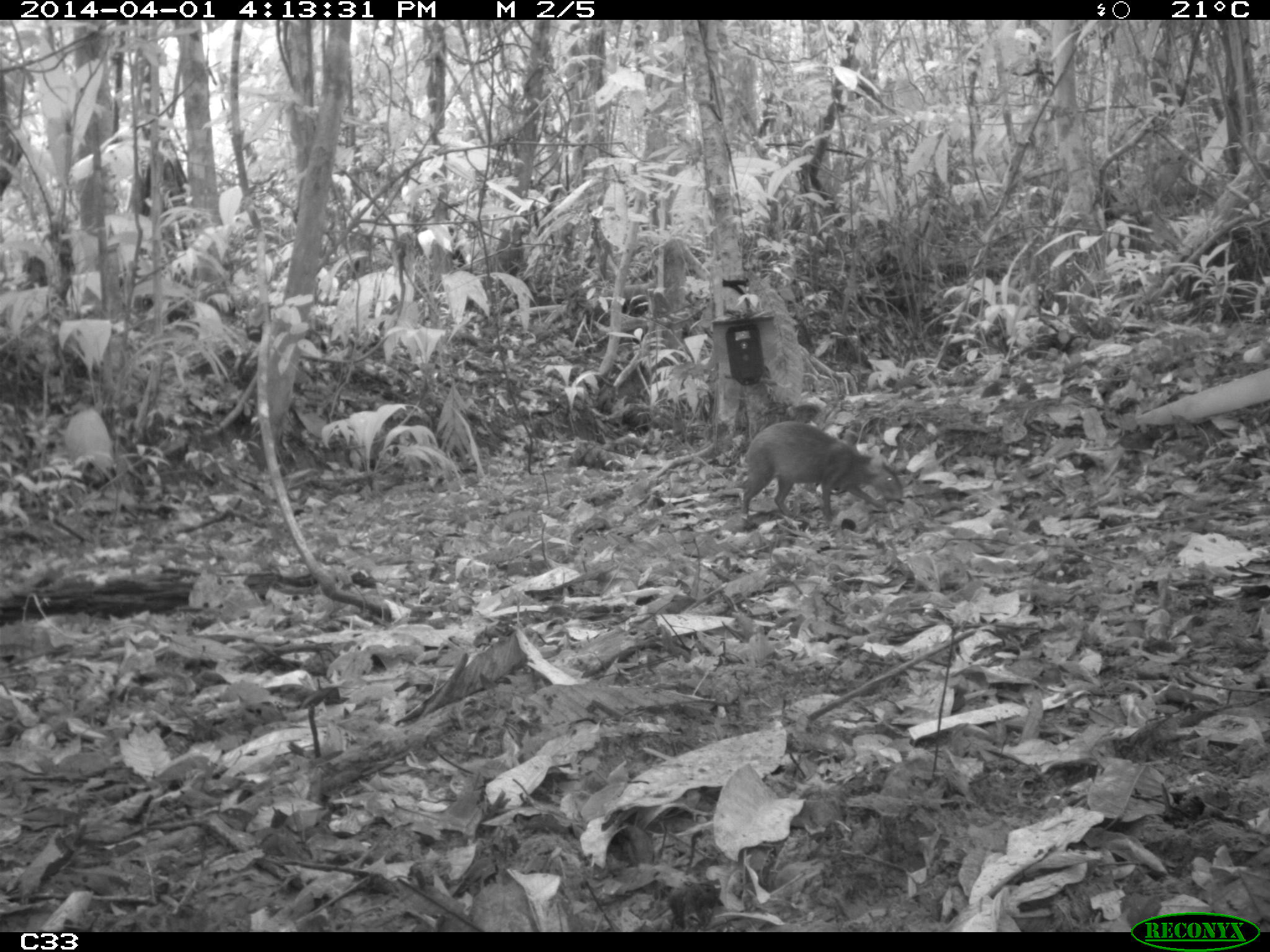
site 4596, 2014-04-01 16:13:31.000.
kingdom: Animalia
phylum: Chordata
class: Mammalia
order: Rodentia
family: Dasyproctidae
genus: Dasyprocta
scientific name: Dasyprocta leporina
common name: red-rumped agouti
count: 1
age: adult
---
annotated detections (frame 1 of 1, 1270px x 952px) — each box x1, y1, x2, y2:
dasyprocta leporina: 741, 420, 905, 529